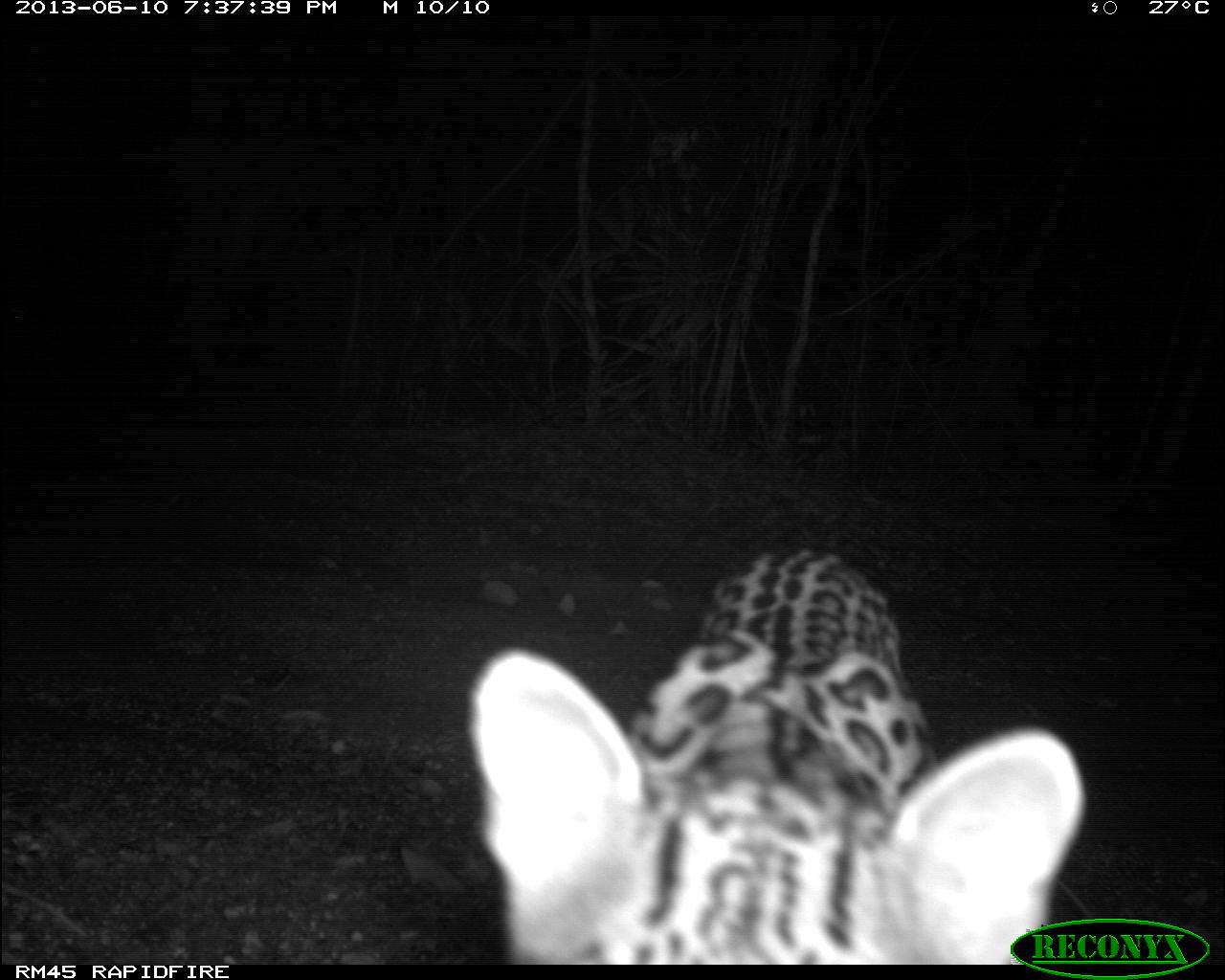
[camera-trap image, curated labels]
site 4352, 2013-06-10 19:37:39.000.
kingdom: Animalia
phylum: Chordata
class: Mammalia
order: Carnivora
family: Felidae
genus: Leopardus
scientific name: Leopardus pardalis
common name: ocelot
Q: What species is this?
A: Leopardus pardalis (ocelot).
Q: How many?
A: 1.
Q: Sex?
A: Female.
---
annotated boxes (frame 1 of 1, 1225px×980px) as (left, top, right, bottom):
leopardus pardalis: (462, 542, 1088, 963)